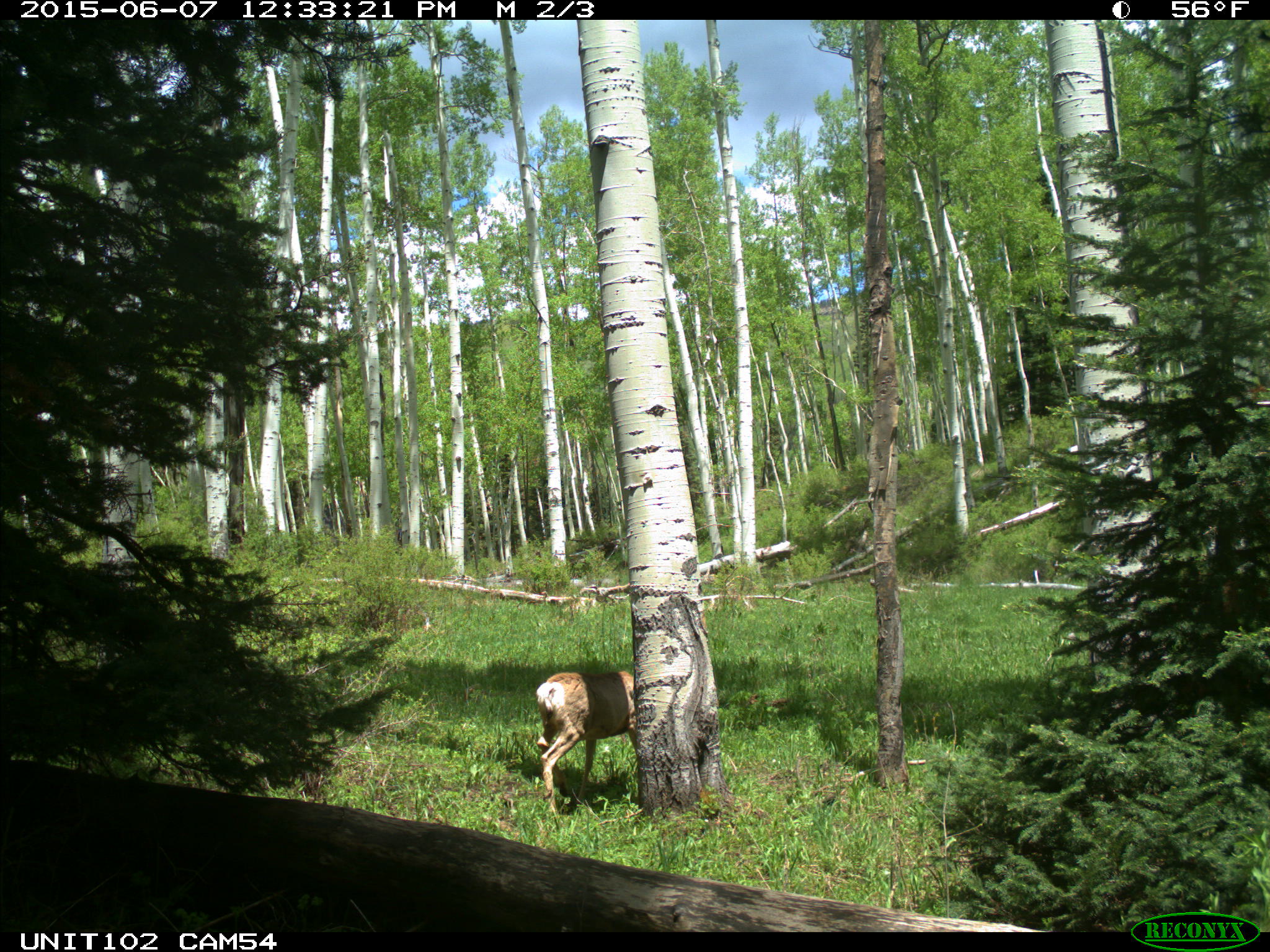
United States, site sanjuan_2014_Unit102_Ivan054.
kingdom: Animalia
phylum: Chordata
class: Mammalia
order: Artiodactyla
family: Cervidae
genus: Odocoileus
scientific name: Odocoileus hemionus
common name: mule deer